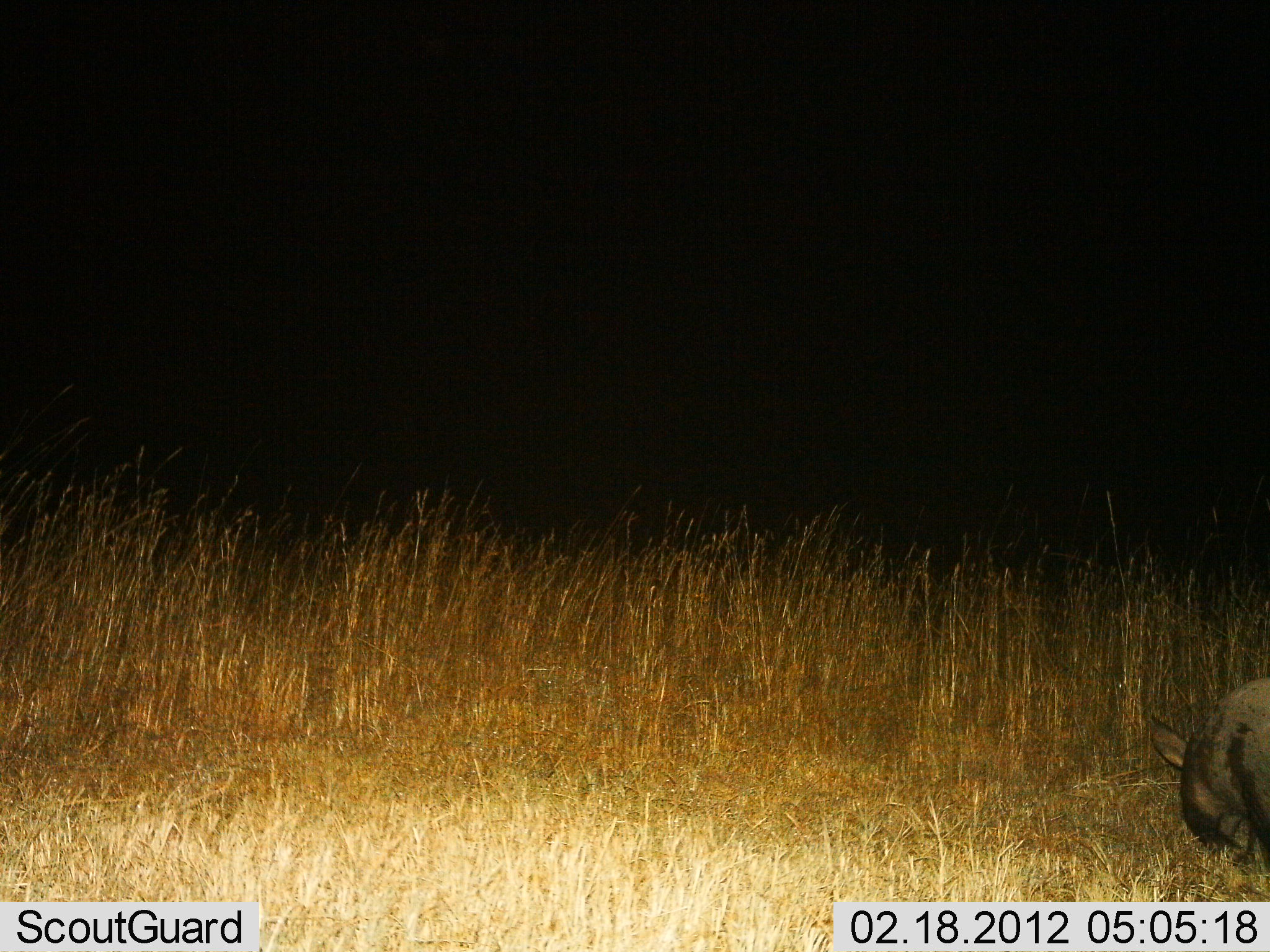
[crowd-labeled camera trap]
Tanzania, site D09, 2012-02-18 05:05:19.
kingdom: Animalia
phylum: Chordata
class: Mammalia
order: Tubulidentata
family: Orycteropodidae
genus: Orycteropus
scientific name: Orycteropus afer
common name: aardvark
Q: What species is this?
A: Aardvark (Orycteropus afer).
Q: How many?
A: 1.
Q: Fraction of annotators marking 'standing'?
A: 57%.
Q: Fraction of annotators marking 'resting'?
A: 0%.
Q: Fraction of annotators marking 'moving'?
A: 21%.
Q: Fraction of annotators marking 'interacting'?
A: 0%.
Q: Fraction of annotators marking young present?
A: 0%.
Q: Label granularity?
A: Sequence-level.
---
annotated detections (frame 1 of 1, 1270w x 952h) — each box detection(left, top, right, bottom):
animal: detection(1147, 676, 1269, 876)